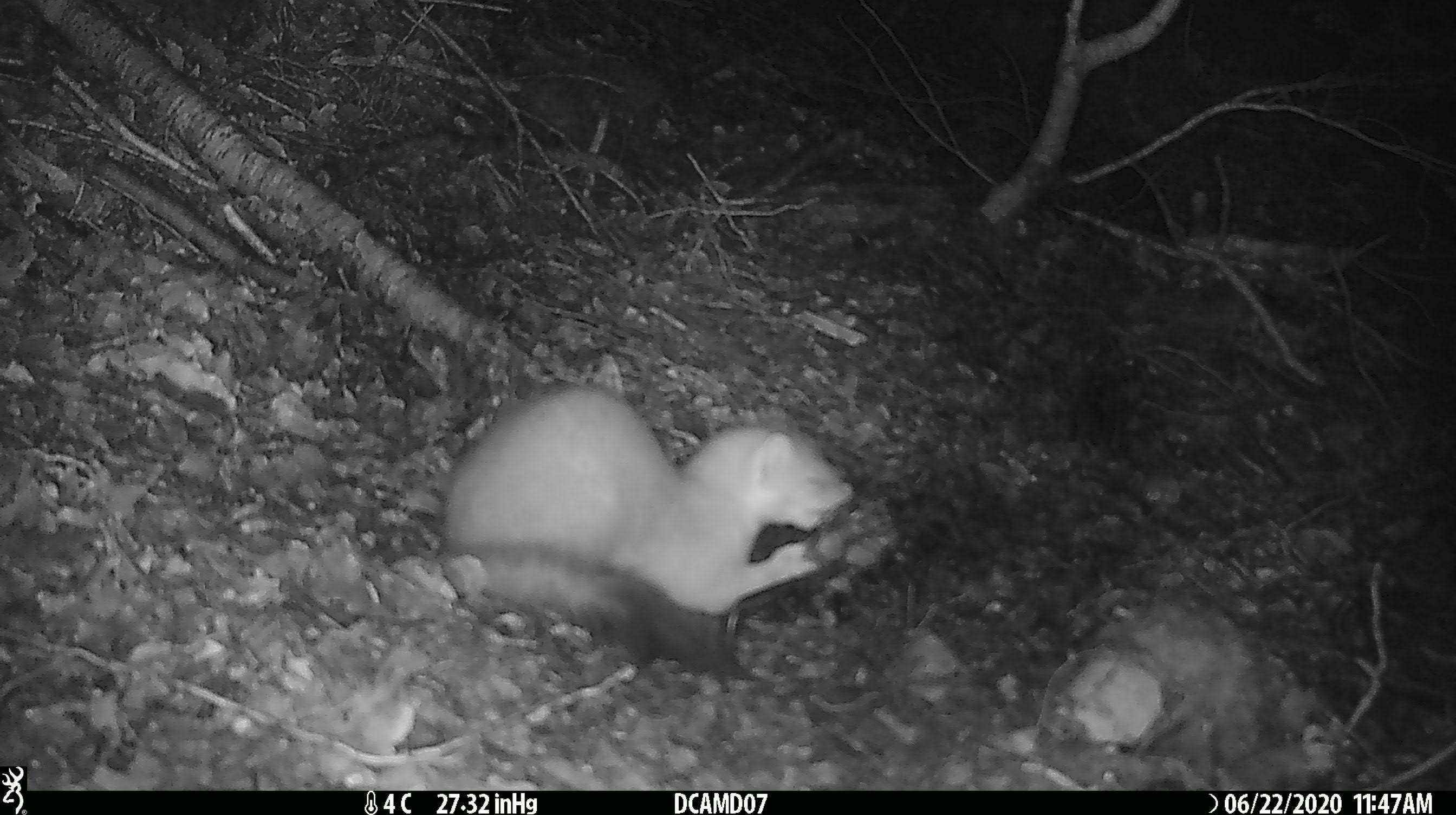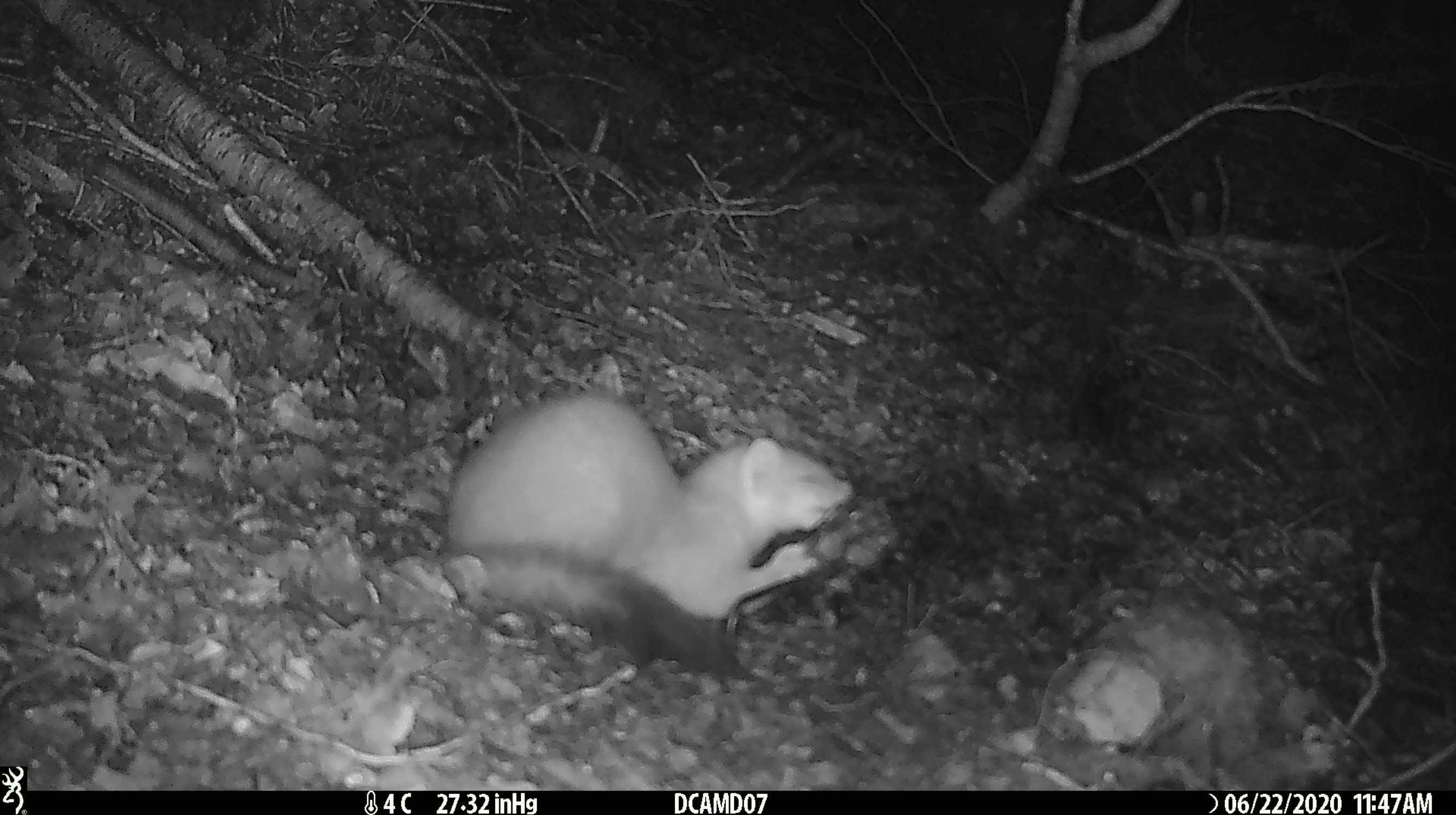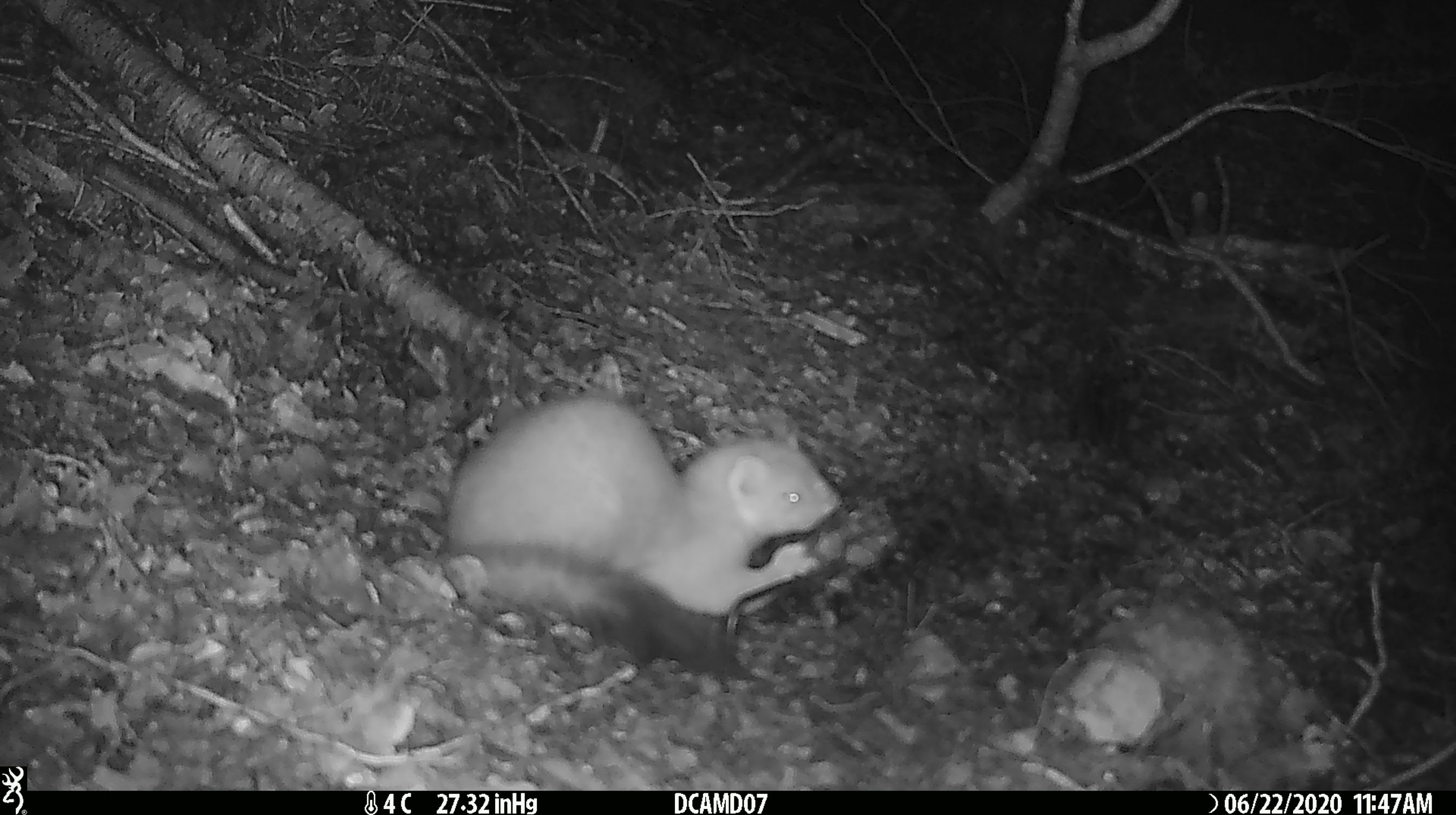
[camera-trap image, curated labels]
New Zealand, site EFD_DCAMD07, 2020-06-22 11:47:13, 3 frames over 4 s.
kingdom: Animalia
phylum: Chordata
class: Mammalia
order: Carnivora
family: Mustelidae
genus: Mustela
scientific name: Mustela erminea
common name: stoat